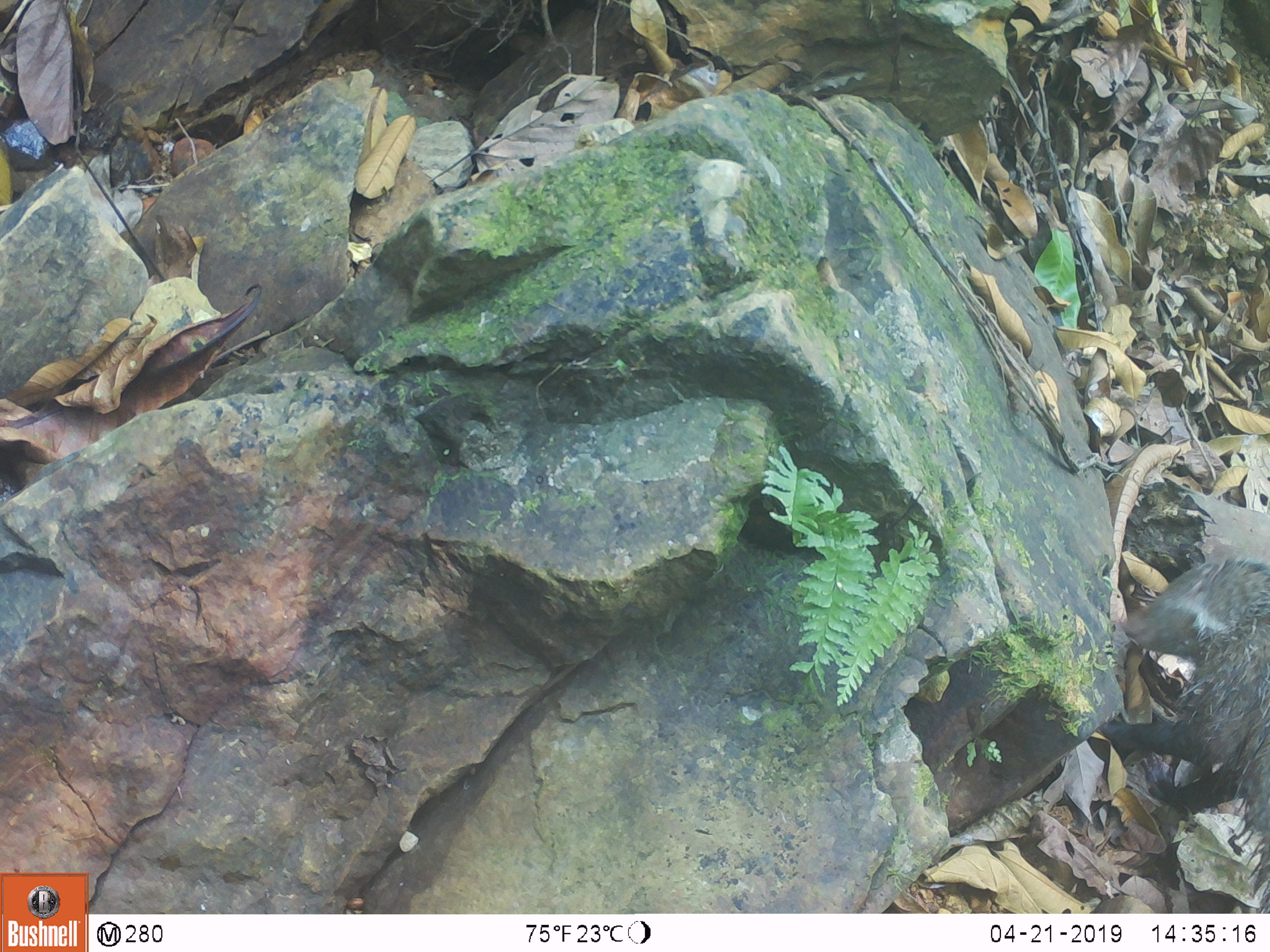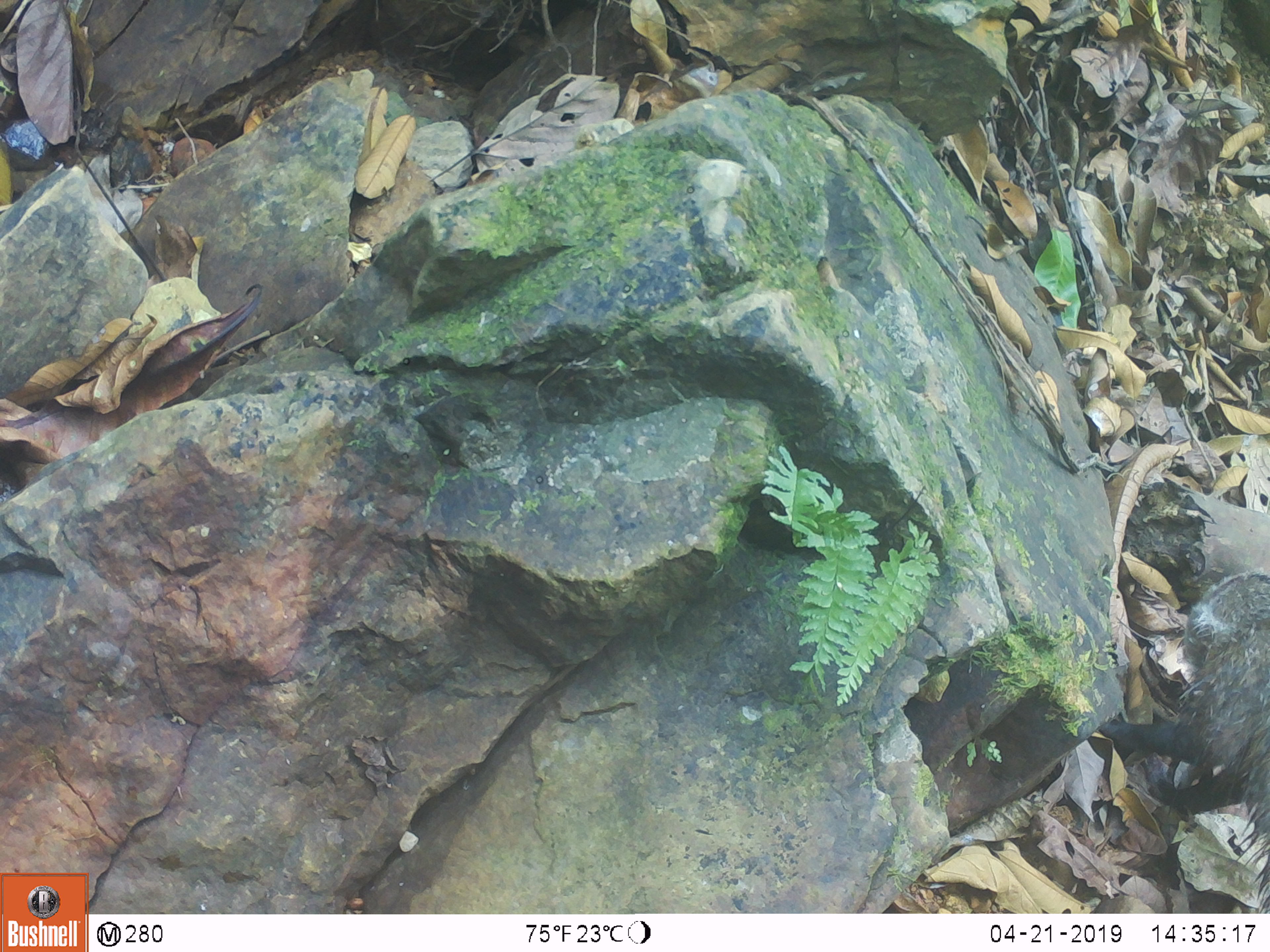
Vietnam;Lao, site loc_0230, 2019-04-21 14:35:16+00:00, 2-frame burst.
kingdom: Animalia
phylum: Chordata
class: Mammalia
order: Carnivora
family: Herpestidae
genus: Urva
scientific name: Urva urva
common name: crab-eating mongoose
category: crab eating mongoose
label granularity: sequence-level